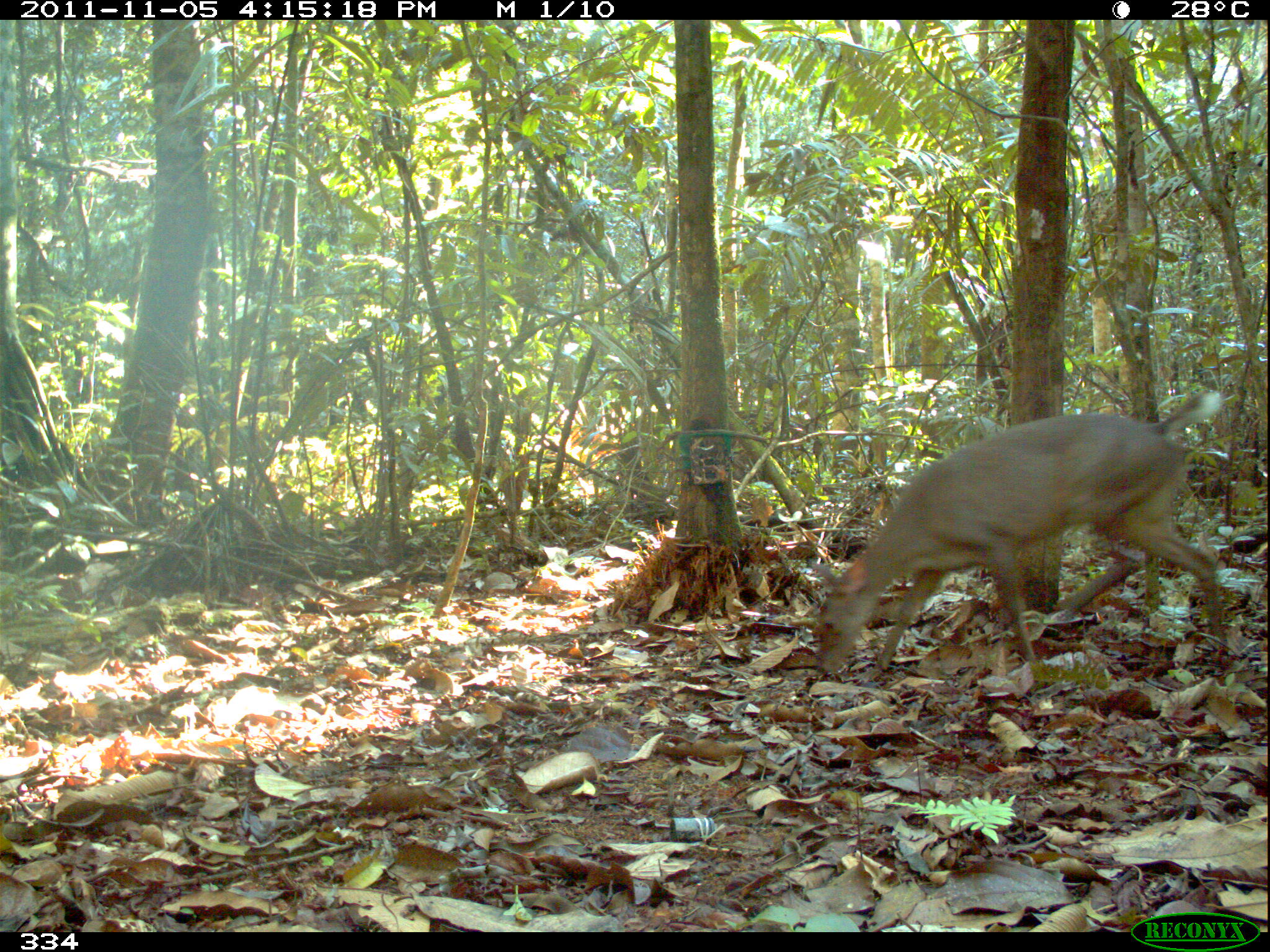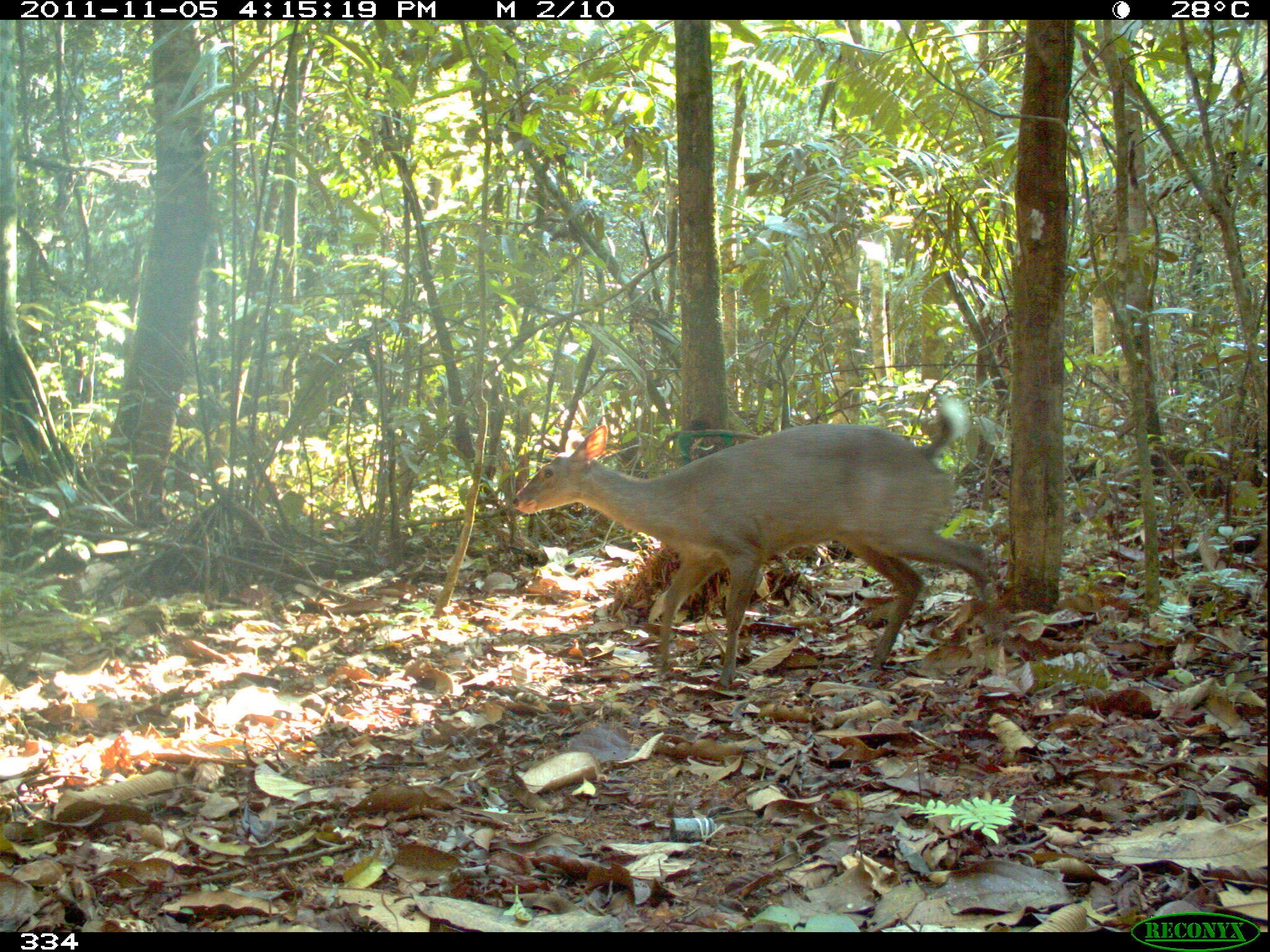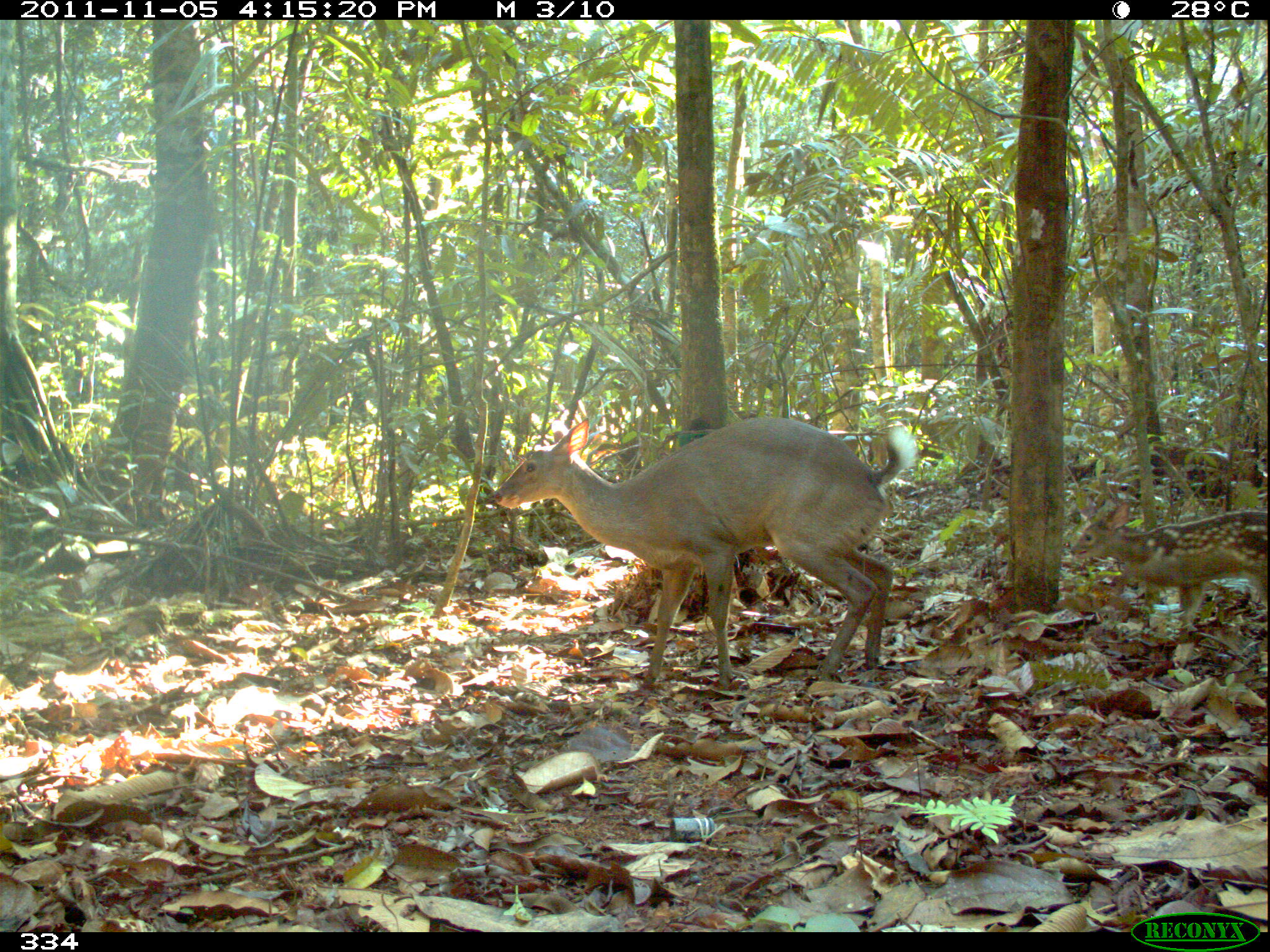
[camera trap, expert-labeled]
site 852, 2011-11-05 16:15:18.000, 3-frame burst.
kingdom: Animalia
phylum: Chordata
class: Mammalia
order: Artiodactyla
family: Cervidae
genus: Mazama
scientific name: Mazama americana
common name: red brocket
Mazama americana (red brocket).